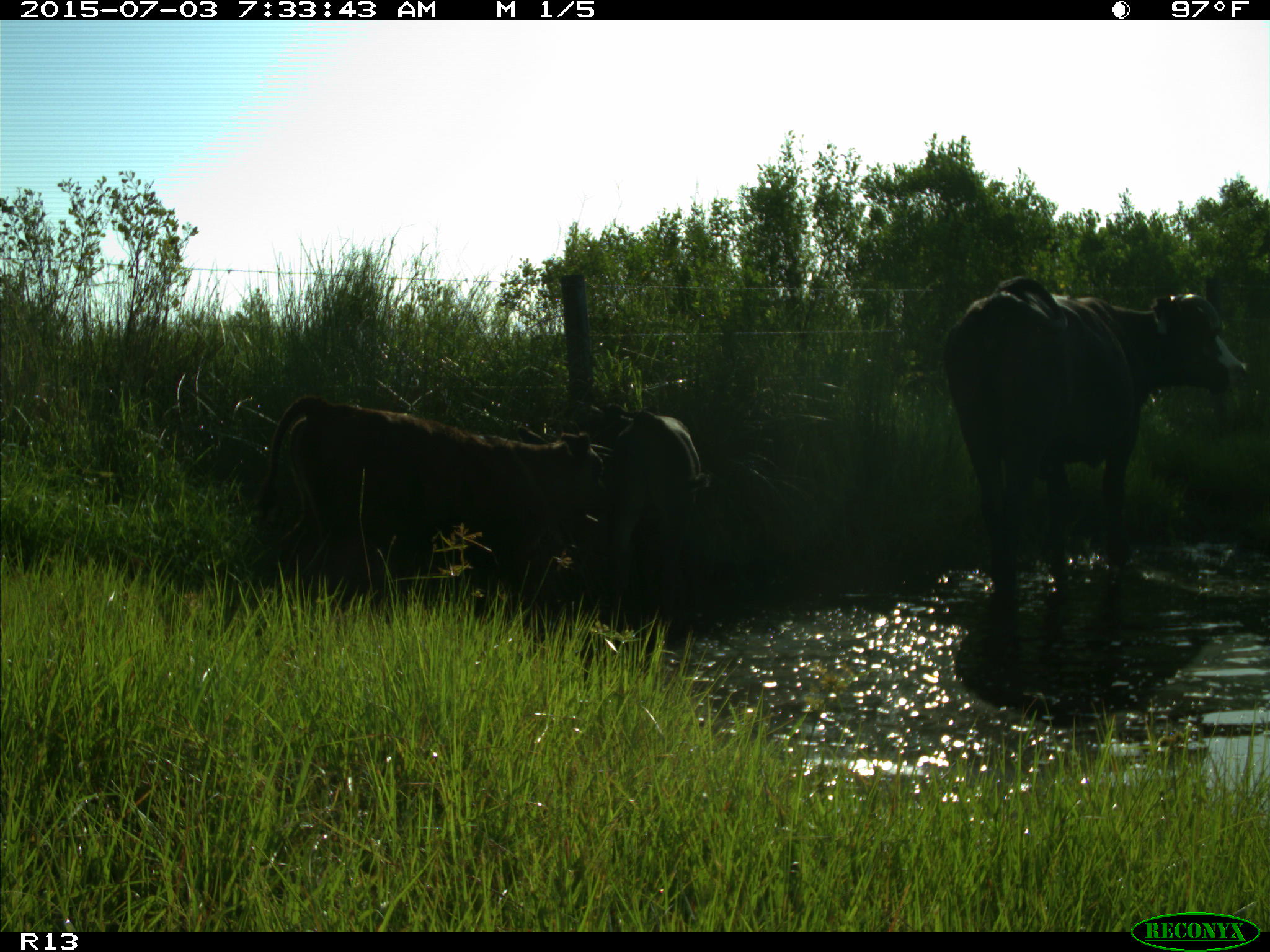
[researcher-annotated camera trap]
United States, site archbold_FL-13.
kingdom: Animalia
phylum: Chordata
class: Mammalia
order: Artiodactyla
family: Bovidae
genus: Bos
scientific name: Bos taurus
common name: domestic cow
Bos taurus (domestic cow).